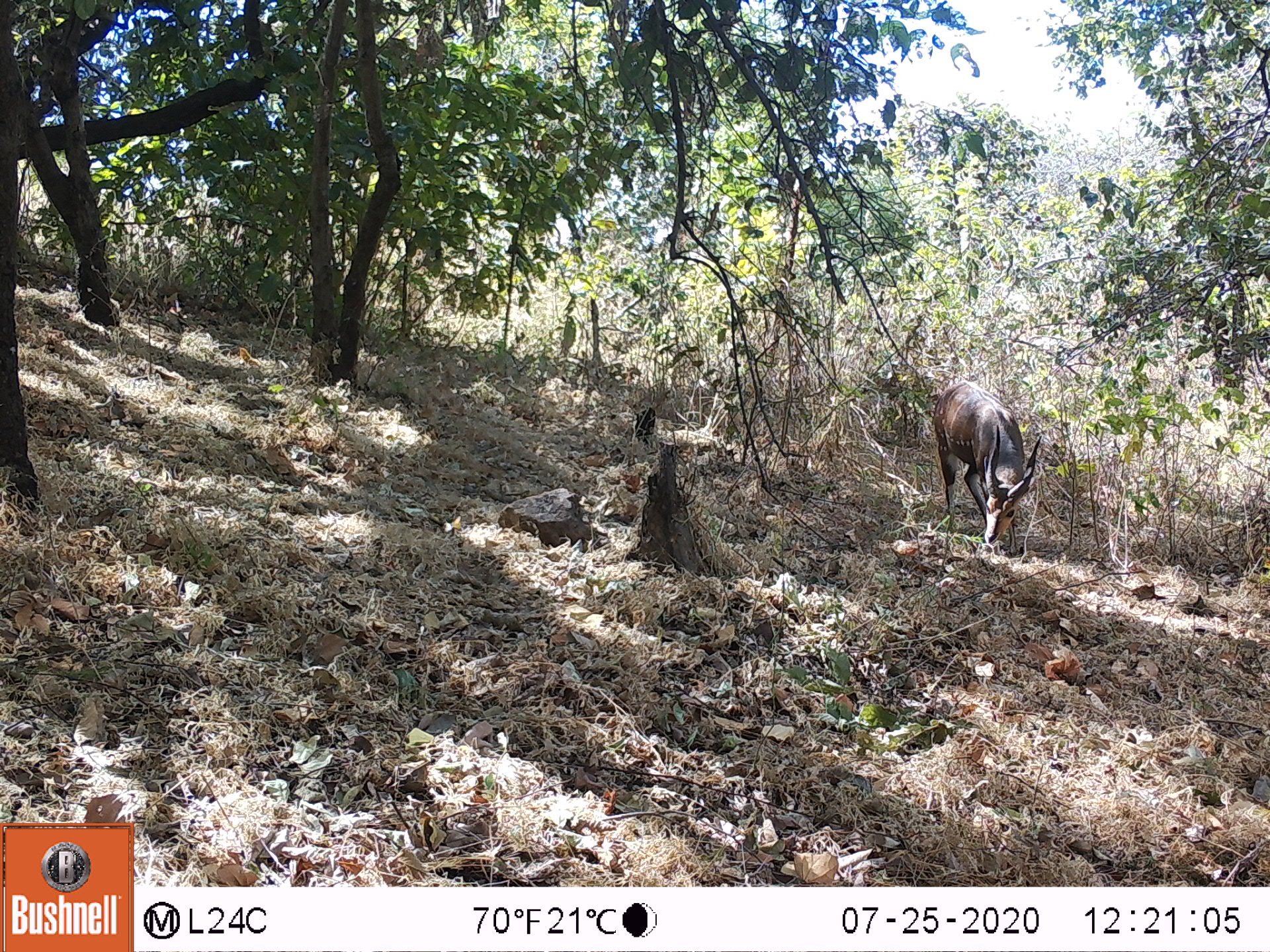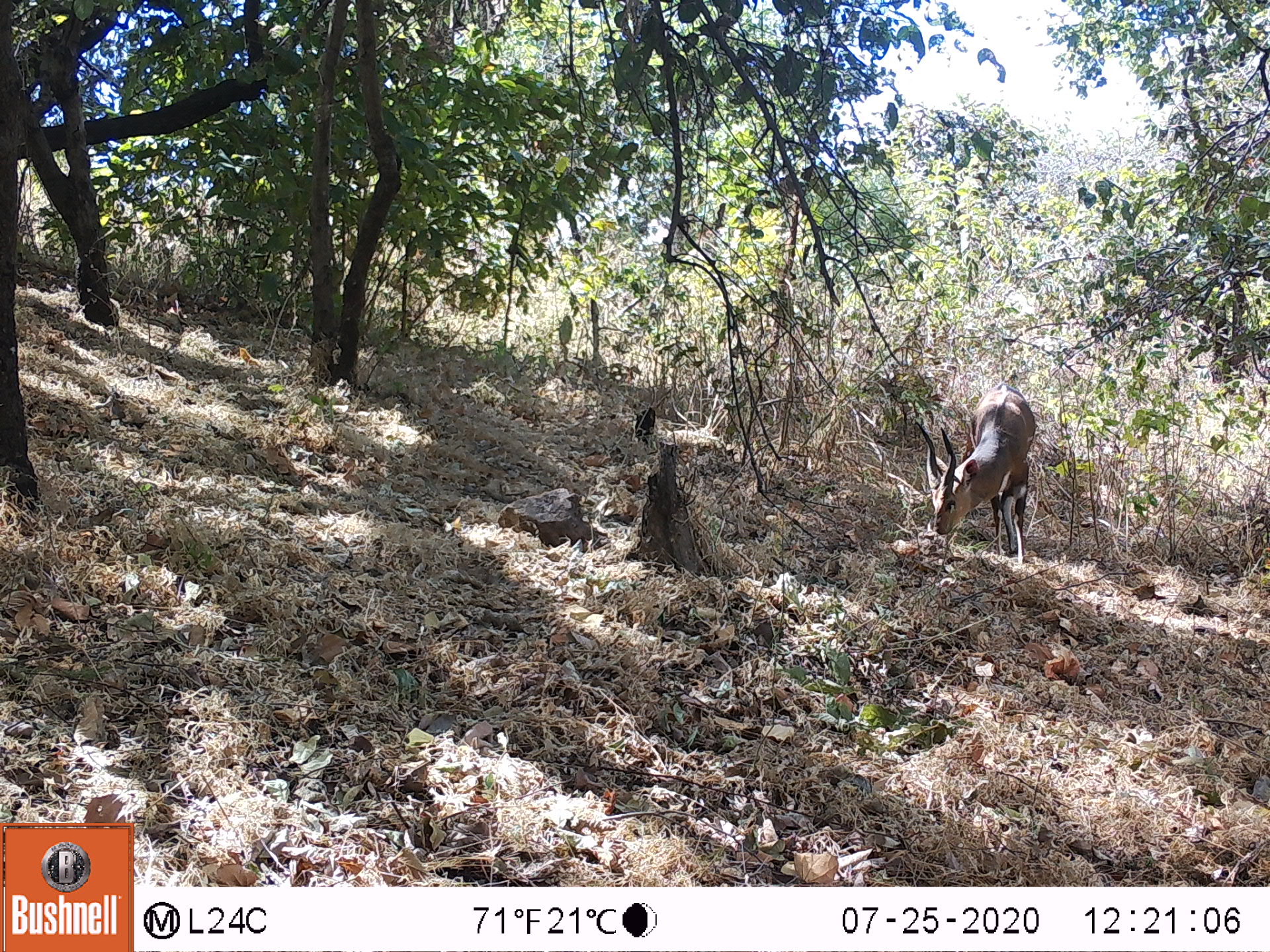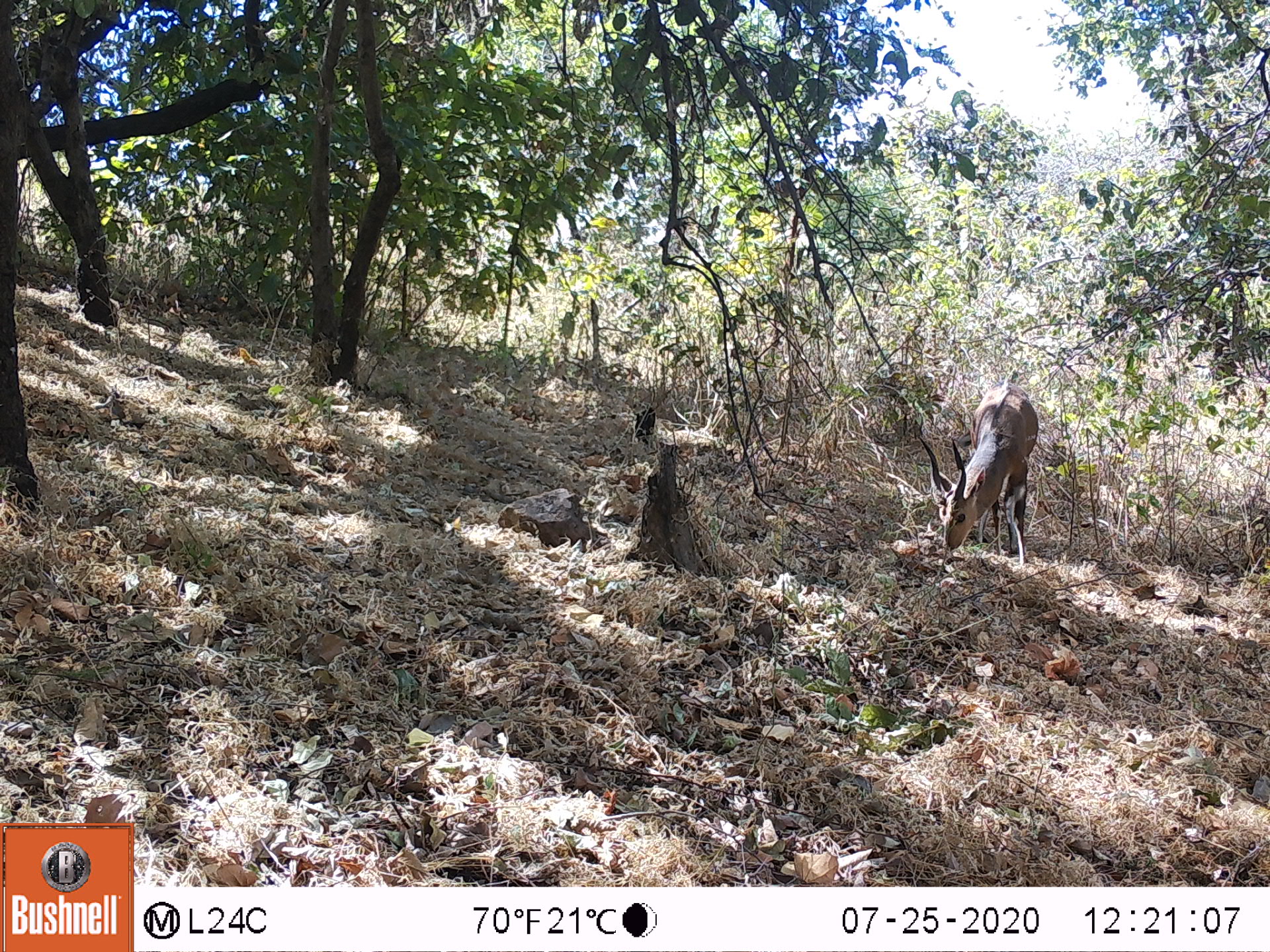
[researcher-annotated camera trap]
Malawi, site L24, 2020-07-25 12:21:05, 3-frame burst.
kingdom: Animalia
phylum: Chordata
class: Mammalia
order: Artiodactyla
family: Bovidae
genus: Tragelaphus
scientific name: Tragelaphus sylvaticus sylvaticus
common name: cape bushbuck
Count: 1.